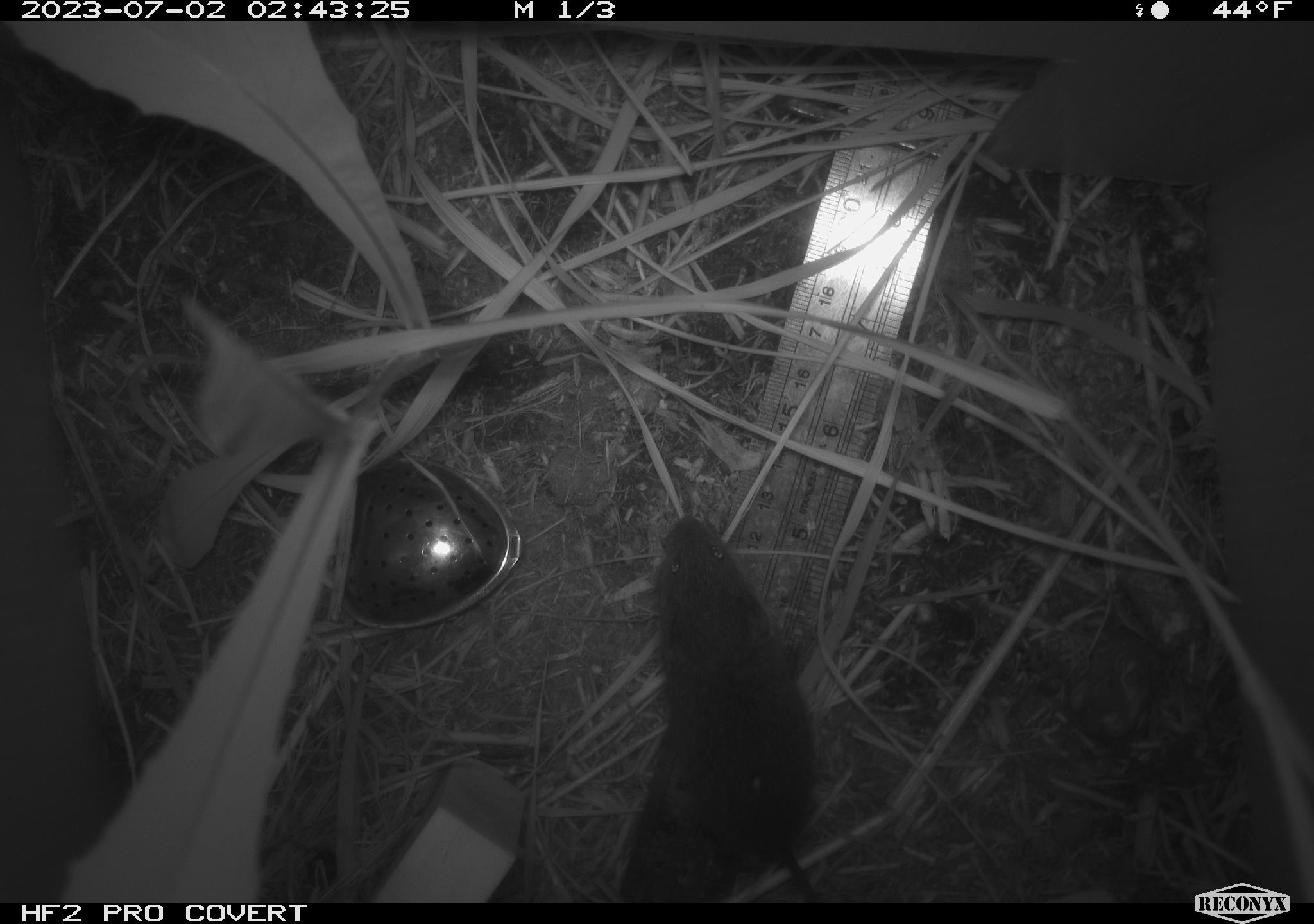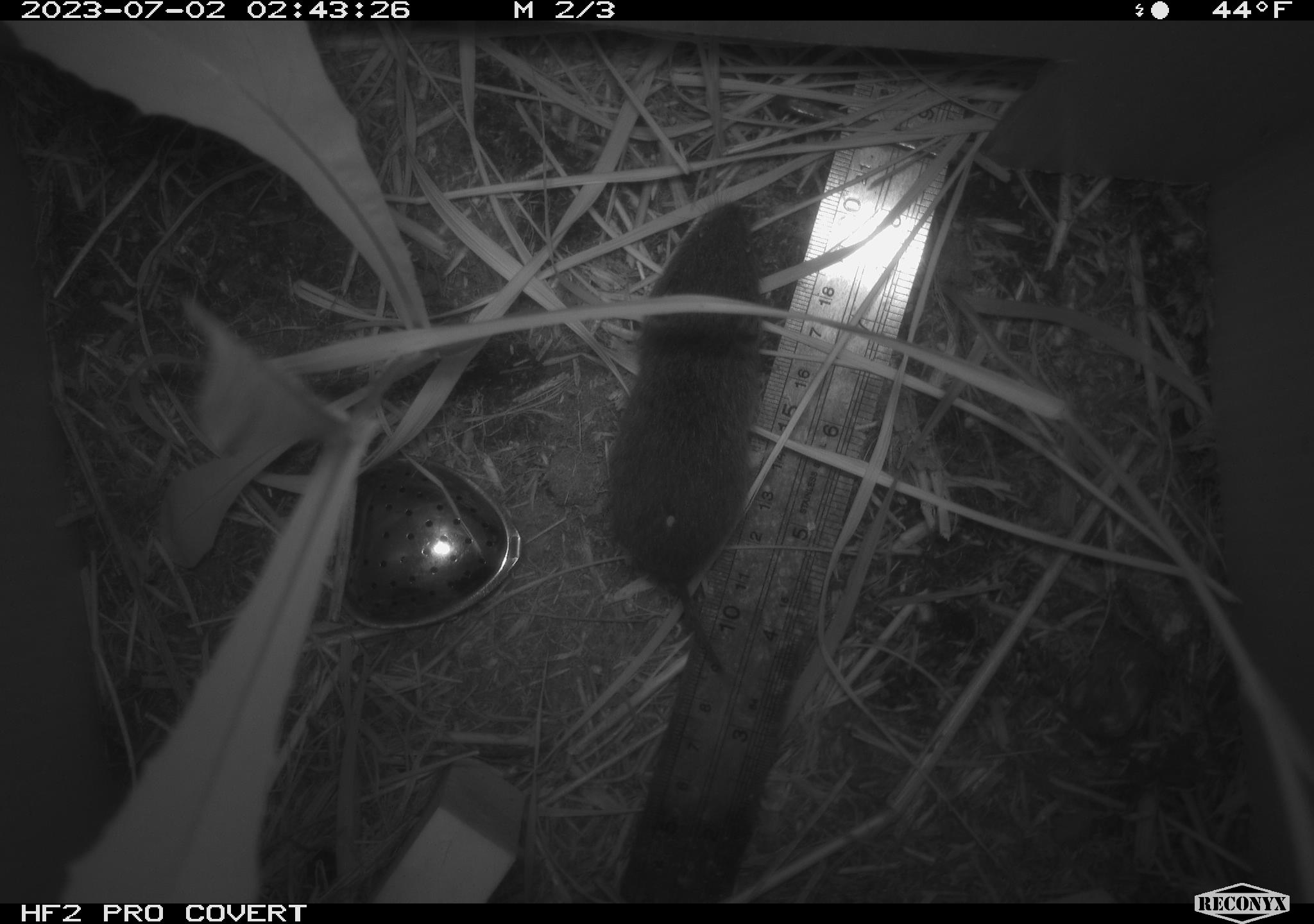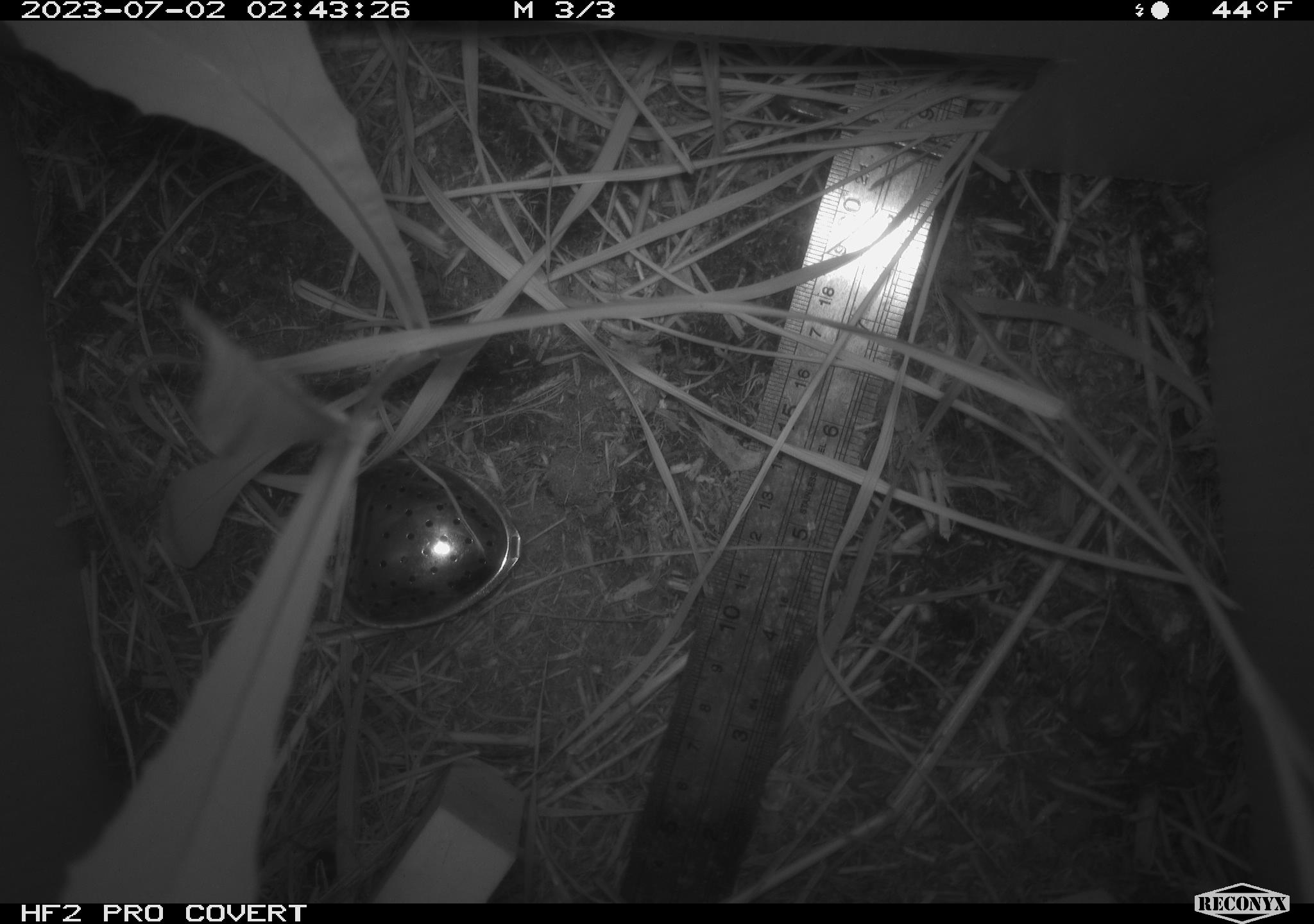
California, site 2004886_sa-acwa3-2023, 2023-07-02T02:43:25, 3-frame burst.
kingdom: Animalia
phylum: Chordata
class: Mammalia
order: Rodentia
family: Cricetidae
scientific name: Arvicolinae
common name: voles, lemmings, and muskrats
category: arvicolinae subfamily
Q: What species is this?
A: Arvicolinae subfamily (voles, lemmings, and muskrats) (Arvicolinae).